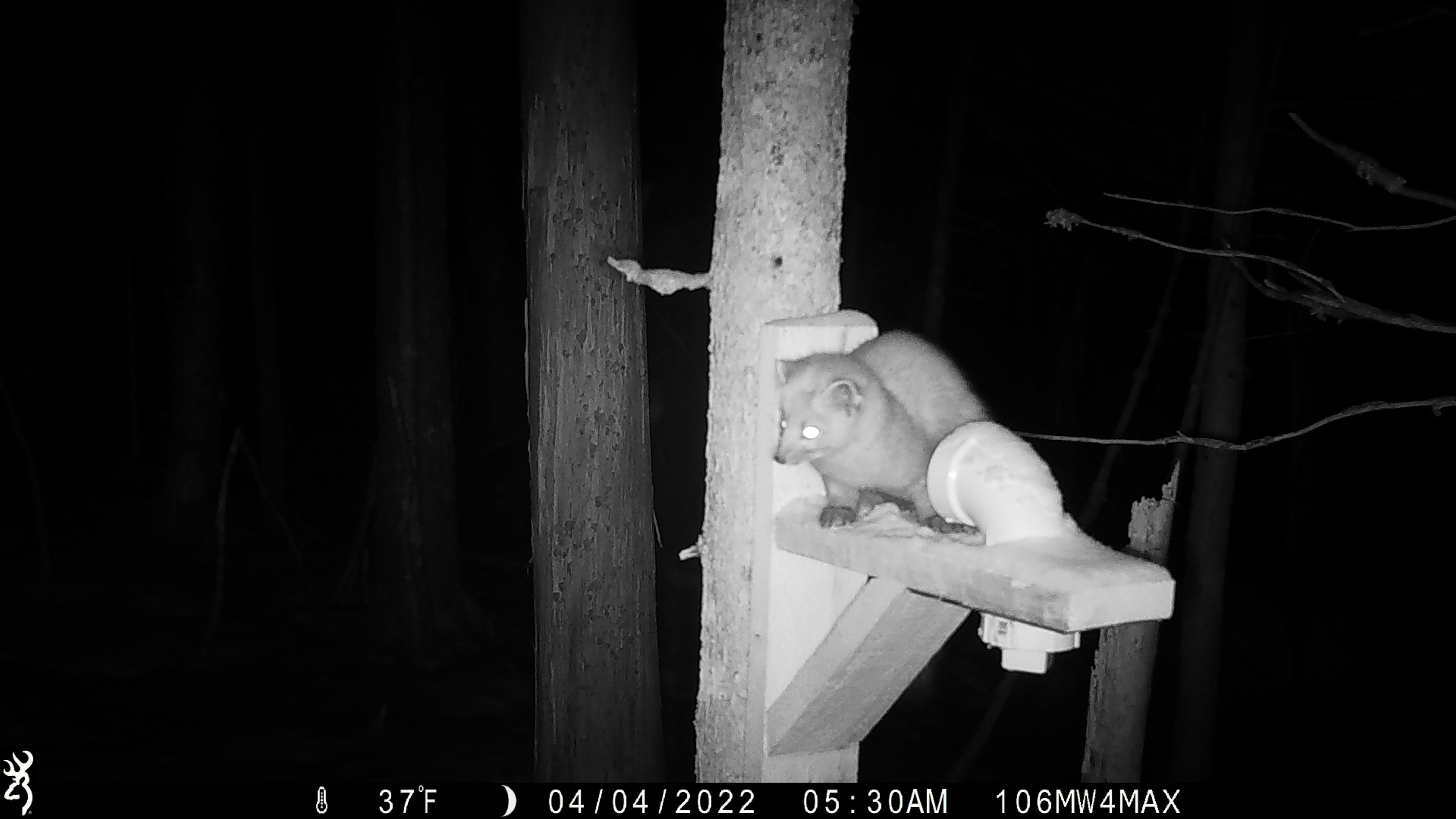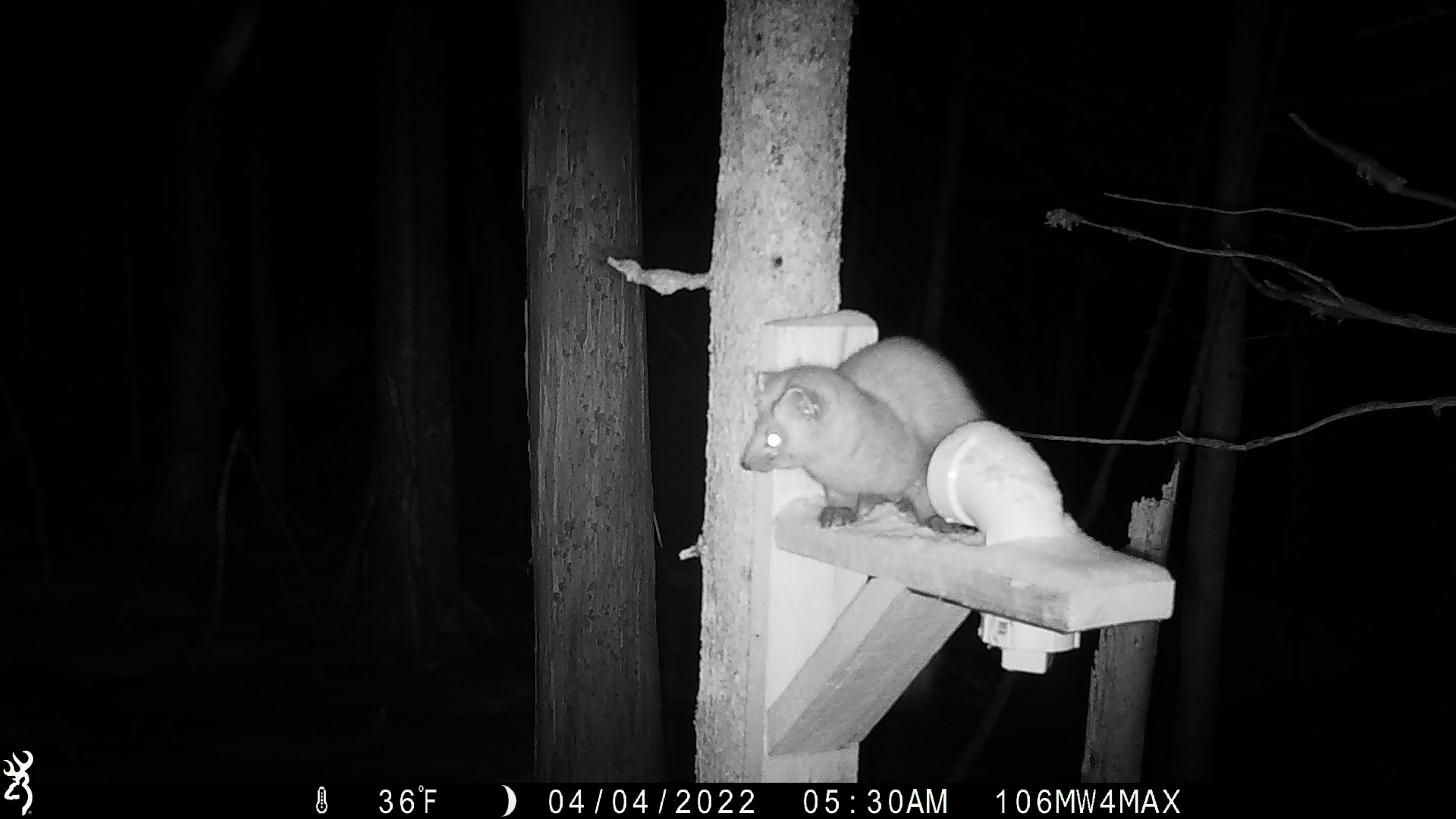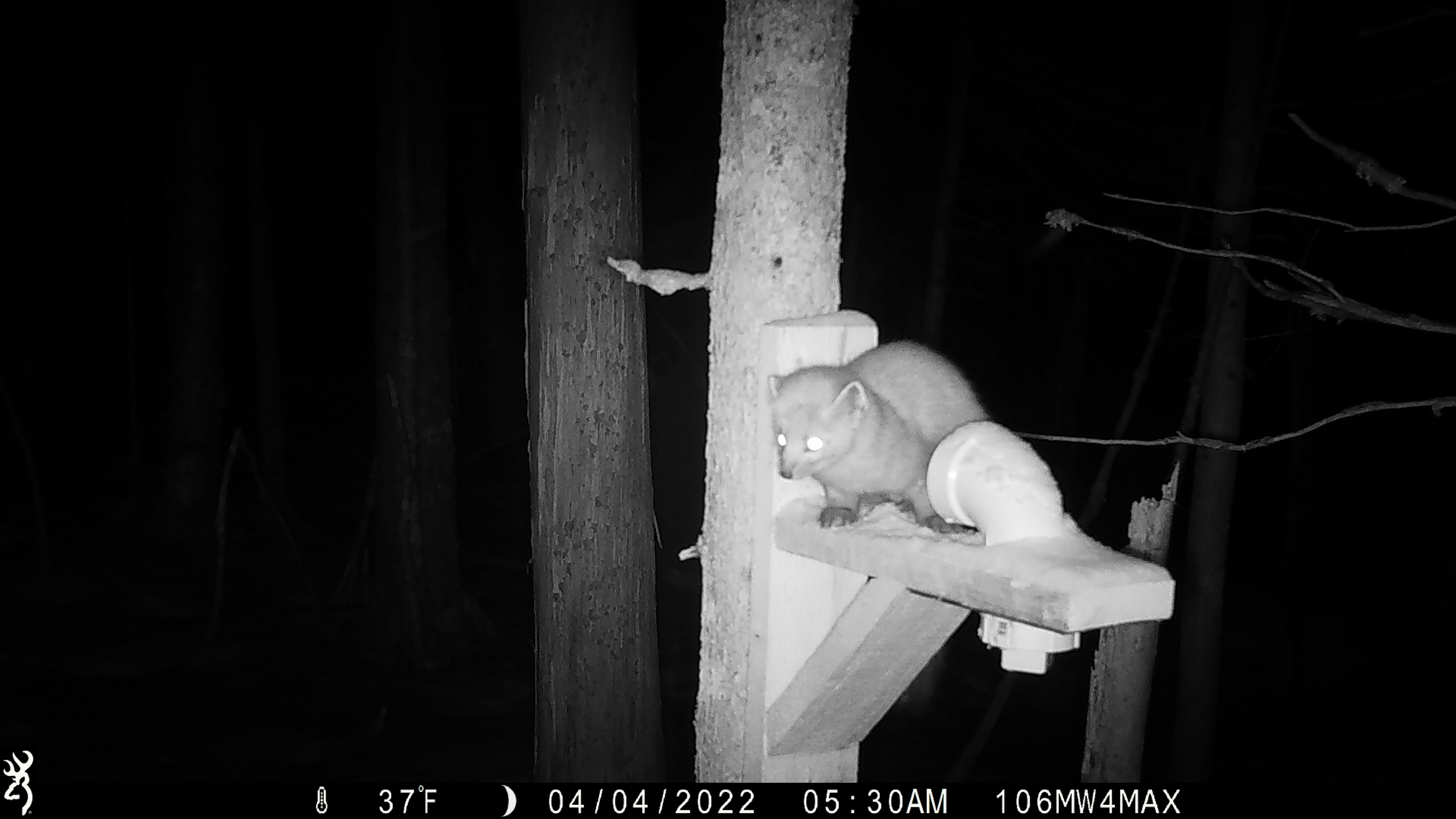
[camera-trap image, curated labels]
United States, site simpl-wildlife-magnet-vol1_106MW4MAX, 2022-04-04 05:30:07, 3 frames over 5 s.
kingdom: Animalia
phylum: Chordata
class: Mammalia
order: Carnivora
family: Mustelidae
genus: Martes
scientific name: Martes americana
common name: american marten